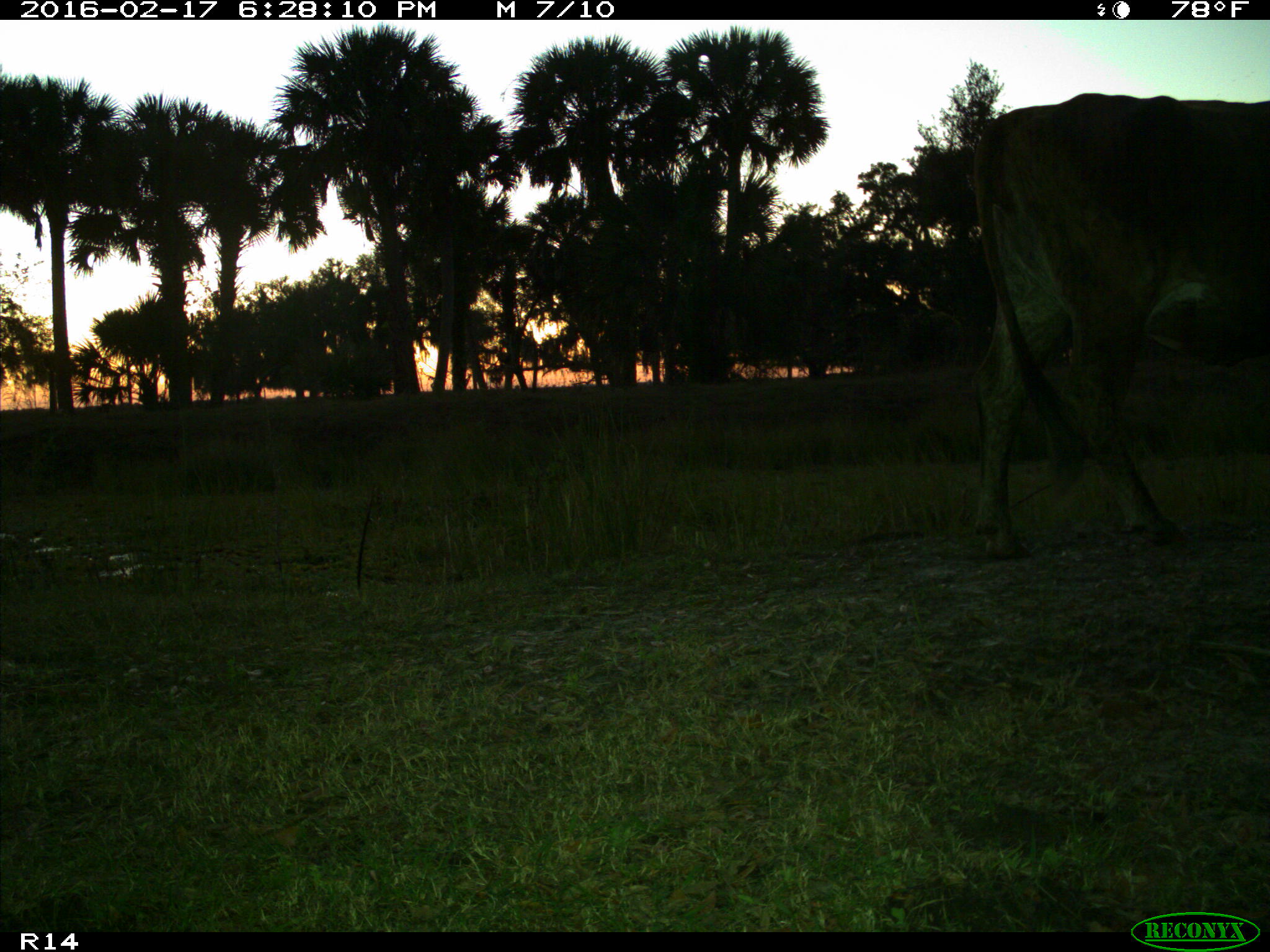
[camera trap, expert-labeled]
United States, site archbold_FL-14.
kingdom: Animalia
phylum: Chordata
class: Mammalia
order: Artiodactyla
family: Bovidae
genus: Bos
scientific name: Bos taurus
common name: domestic cow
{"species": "Bos taurus (domestic cow)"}